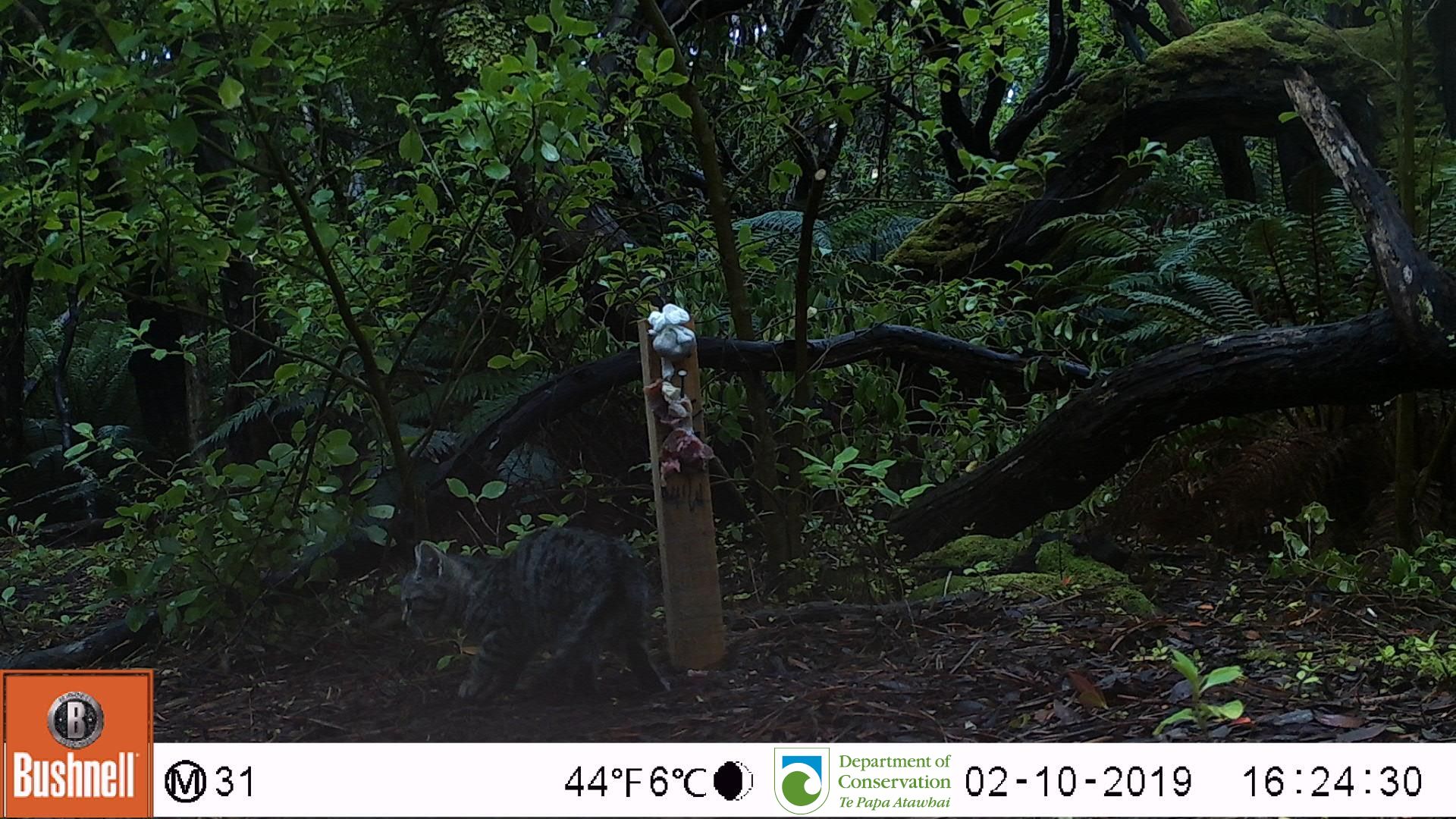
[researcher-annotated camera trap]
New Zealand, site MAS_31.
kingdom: Animalia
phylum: Chordata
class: Mammalia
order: Carnivora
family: Felidae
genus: Felis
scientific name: Felis catus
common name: domestic cat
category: cat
Cat (domestic cat) (Felis catus).